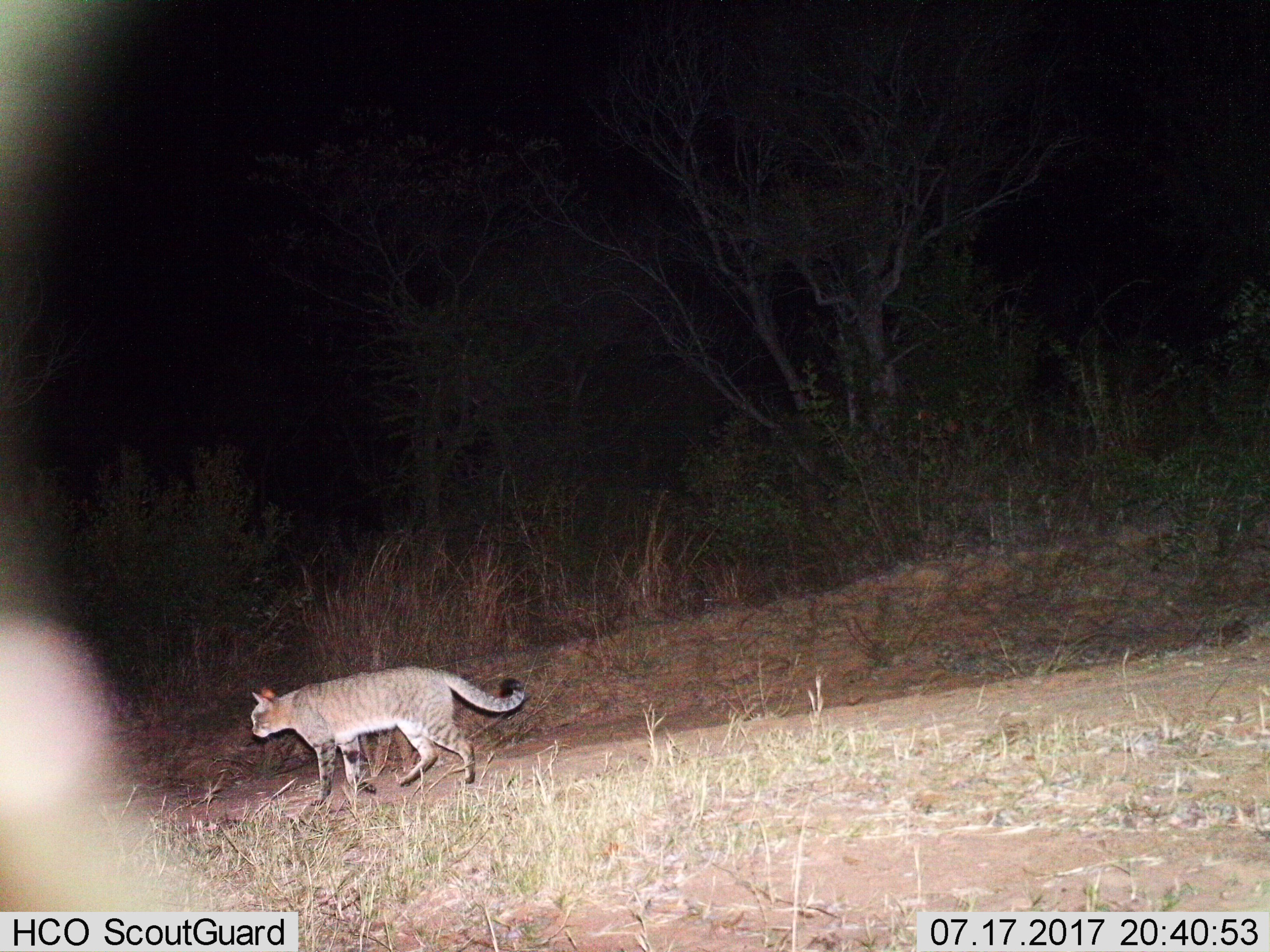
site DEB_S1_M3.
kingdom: Animalia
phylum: Chordata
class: Mammalia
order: Carnivora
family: Felidae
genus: Felis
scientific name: Felis lybica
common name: african wild cat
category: africanwildcat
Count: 1.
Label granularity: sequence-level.